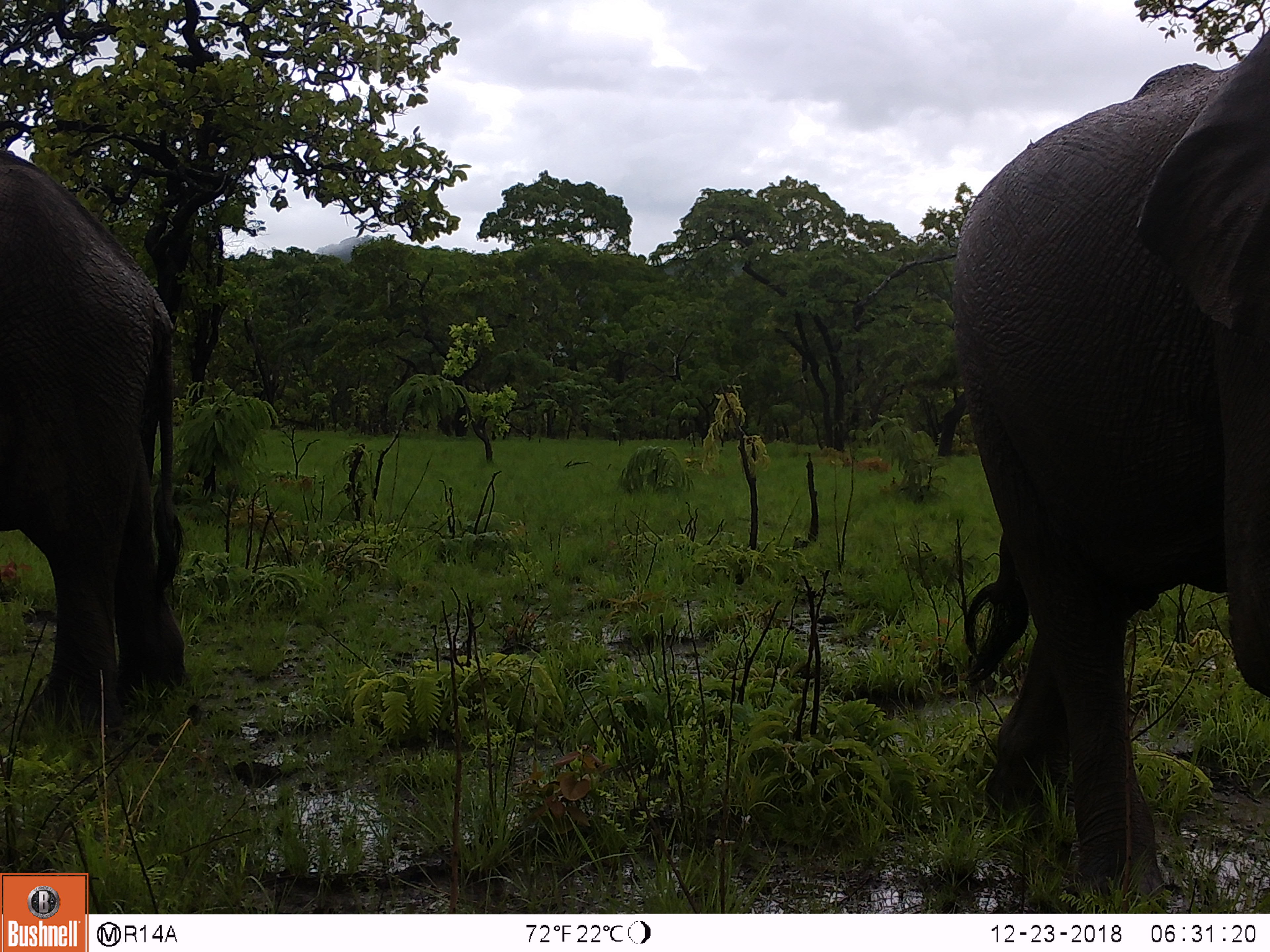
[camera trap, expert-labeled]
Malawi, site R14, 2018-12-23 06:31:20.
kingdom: Animalia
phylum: Chordata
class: Mammalia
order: Proboscidea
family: Elephantidae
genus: Loxodonta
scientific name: Loxodonta africana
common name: african savanna elephant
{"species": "african savanna elephant (Loxodonta africana)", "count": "2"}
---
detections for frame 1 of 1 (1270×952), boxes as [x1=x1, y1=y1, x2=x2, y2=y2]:
african savanna elephant: [x1=951, y1=19, x2=1268, y2=860]; [x1=2, y1=140, x2=204, y2=720]